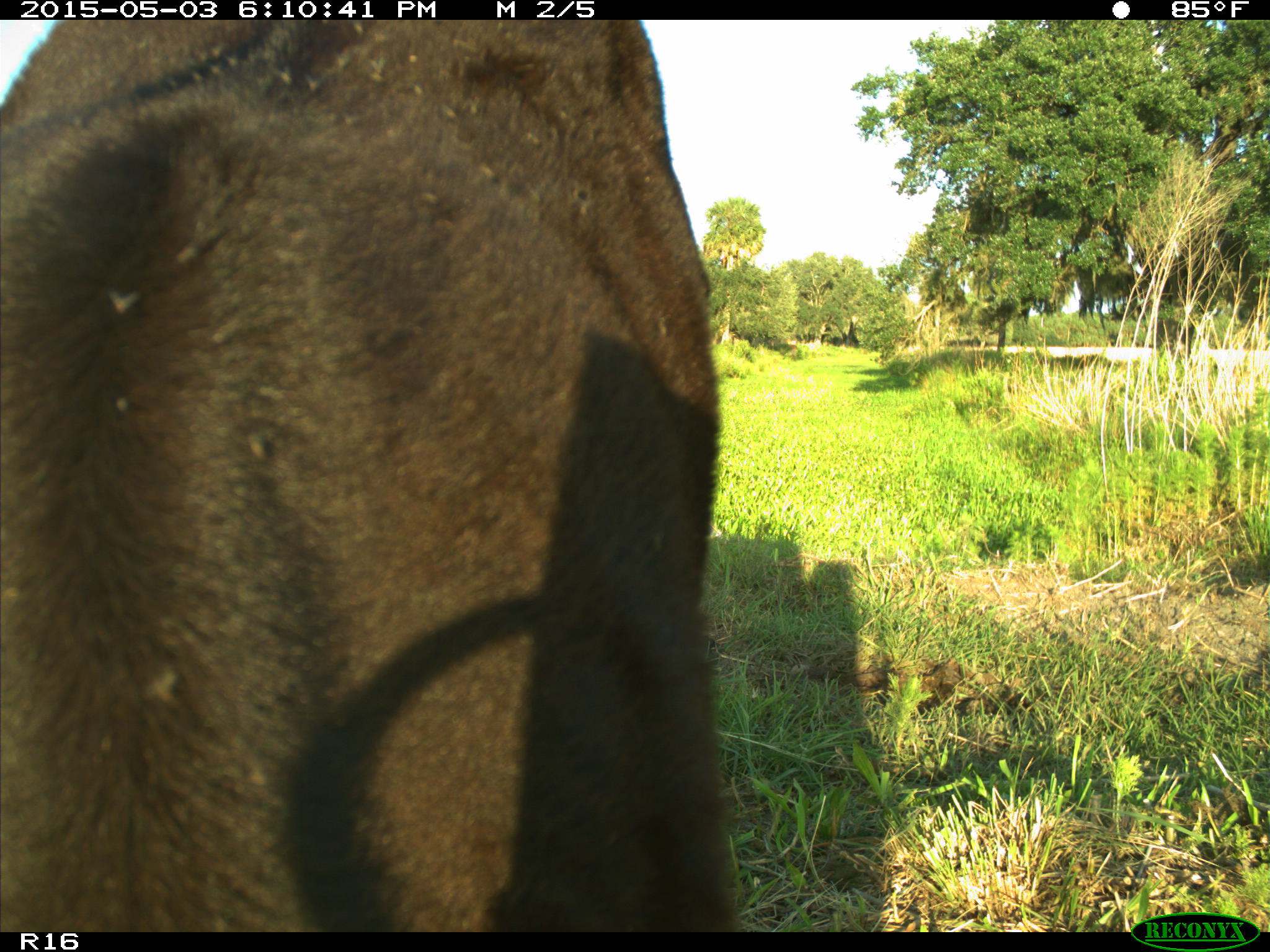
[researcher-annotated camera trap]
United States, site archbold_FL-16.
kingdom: Animalia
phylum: Chordata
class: Mammalia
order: Artiodactyla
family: Bovidae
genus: Bos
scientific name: Bos taurus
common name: domestic cow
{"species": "Bos taurus (domestic cow)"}